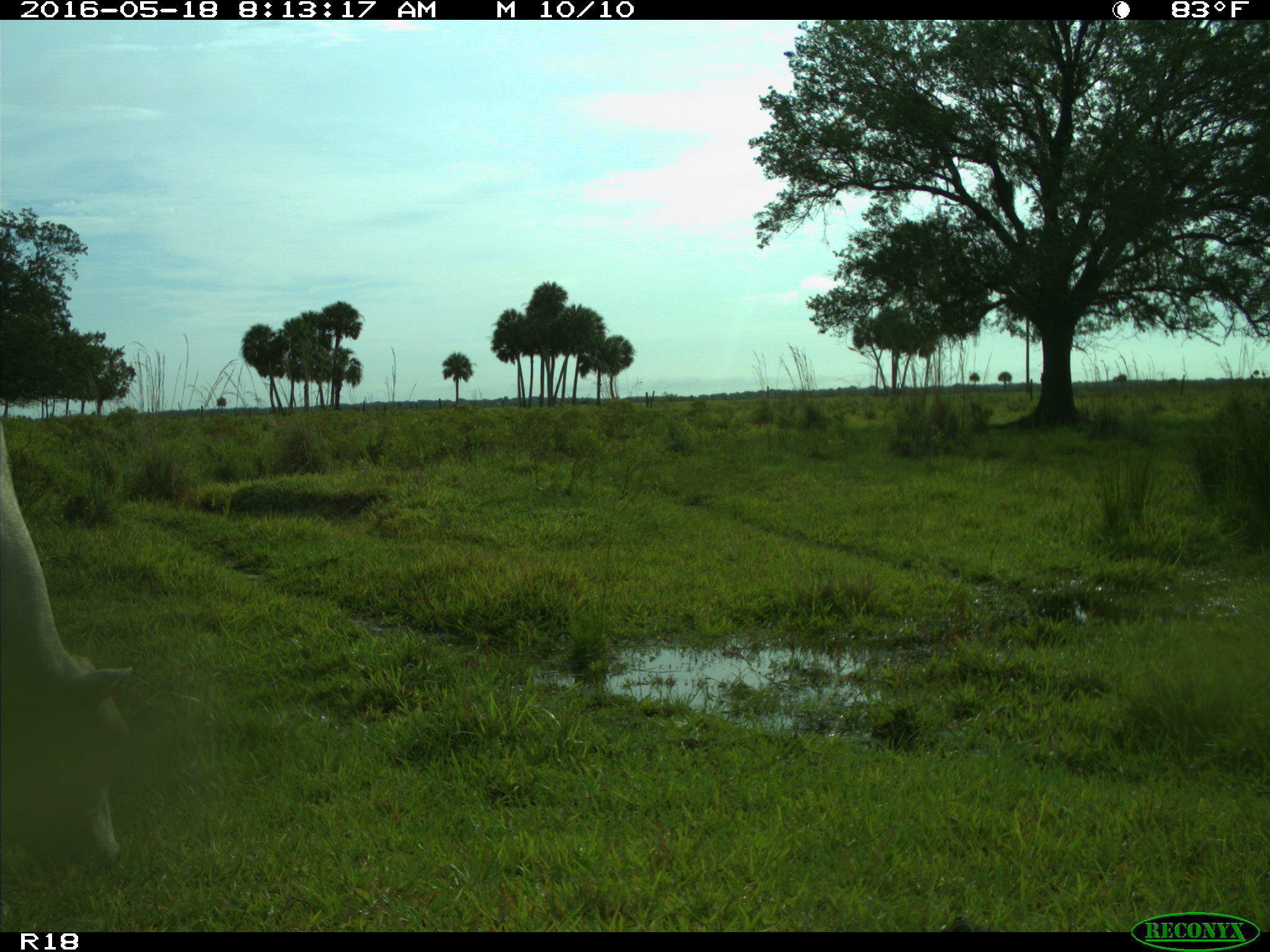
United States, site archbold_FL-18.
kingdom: Animalia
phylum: Chordata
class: Mammalia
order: Artiodactyla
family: Bovidae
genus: Bos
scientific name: Bos taurus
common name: domestic cow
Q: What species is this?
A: Bos taurus (domestic cow).